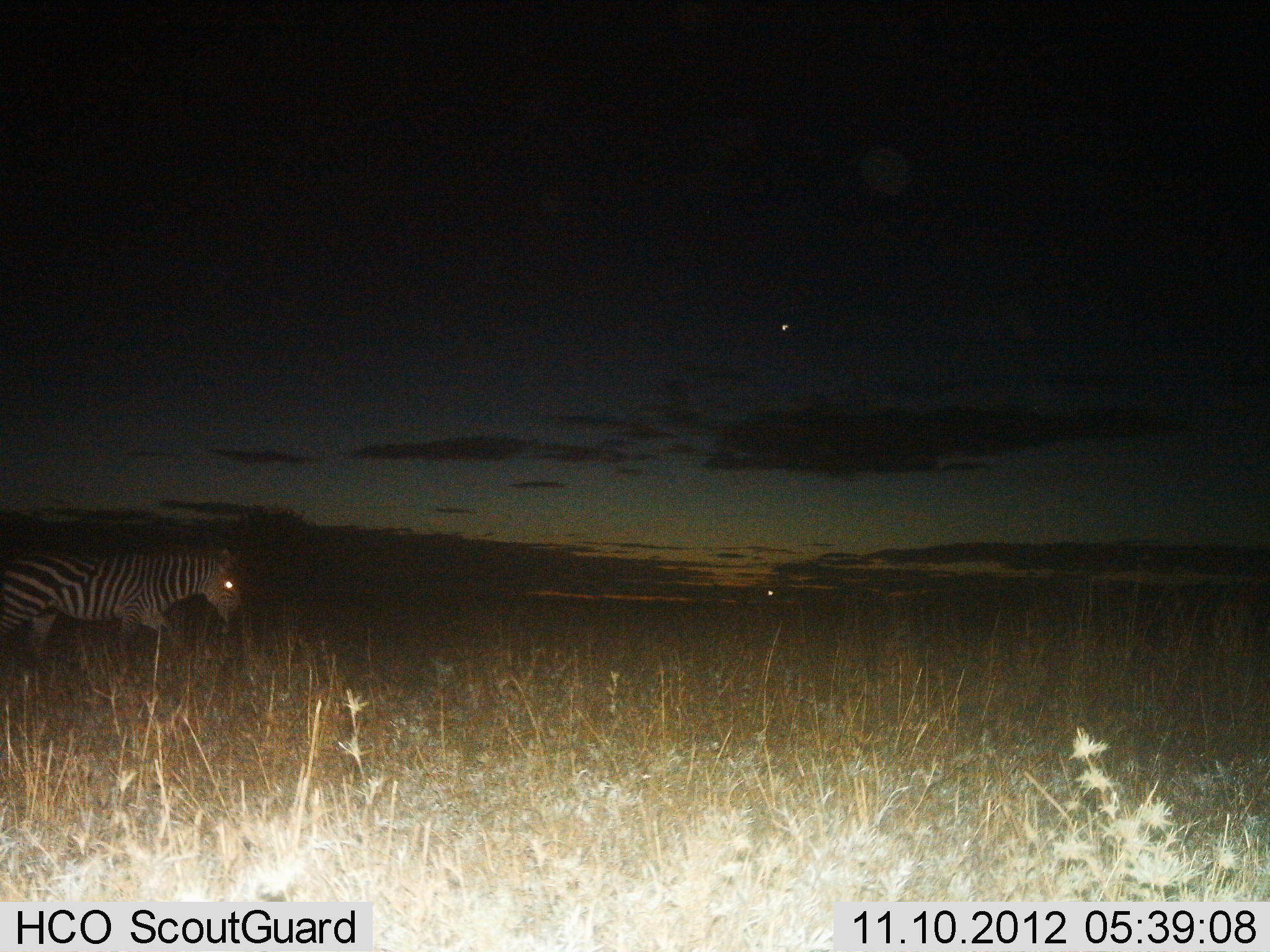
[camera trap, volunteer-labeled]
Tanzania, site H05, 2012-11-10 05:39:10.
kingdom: Animalia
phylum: Chordata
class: Mammalia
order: Perissodactyla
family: Equidae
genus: Equus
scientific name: Equus quagga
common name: plains zebra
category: zebra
Zebra (plains zebra) (Equus quagga), count 1. Behavior (volunteer vote fractions): standing 0%, resting 0%, moving 100%, interacting 0%. Young present (vote fraction): 0%. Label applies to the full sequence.